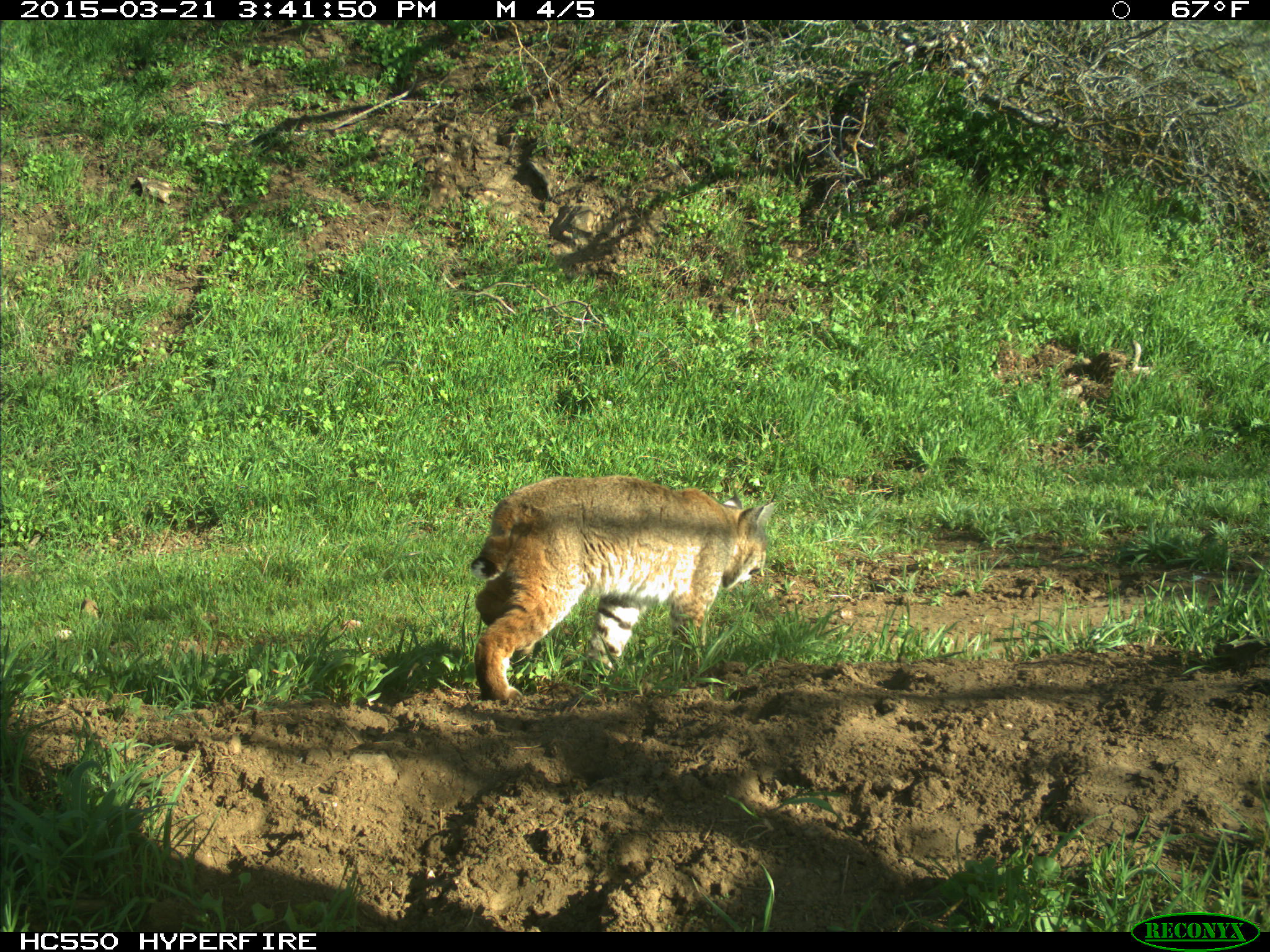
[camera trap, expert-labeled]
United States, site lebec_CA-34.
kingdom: Animalia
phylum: Chordata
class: Mammalia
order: Carnivora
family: Felidae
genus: Lynx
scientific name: Lynx rufus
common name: bobcat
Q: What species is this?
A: Lynx rufus (bobcat).